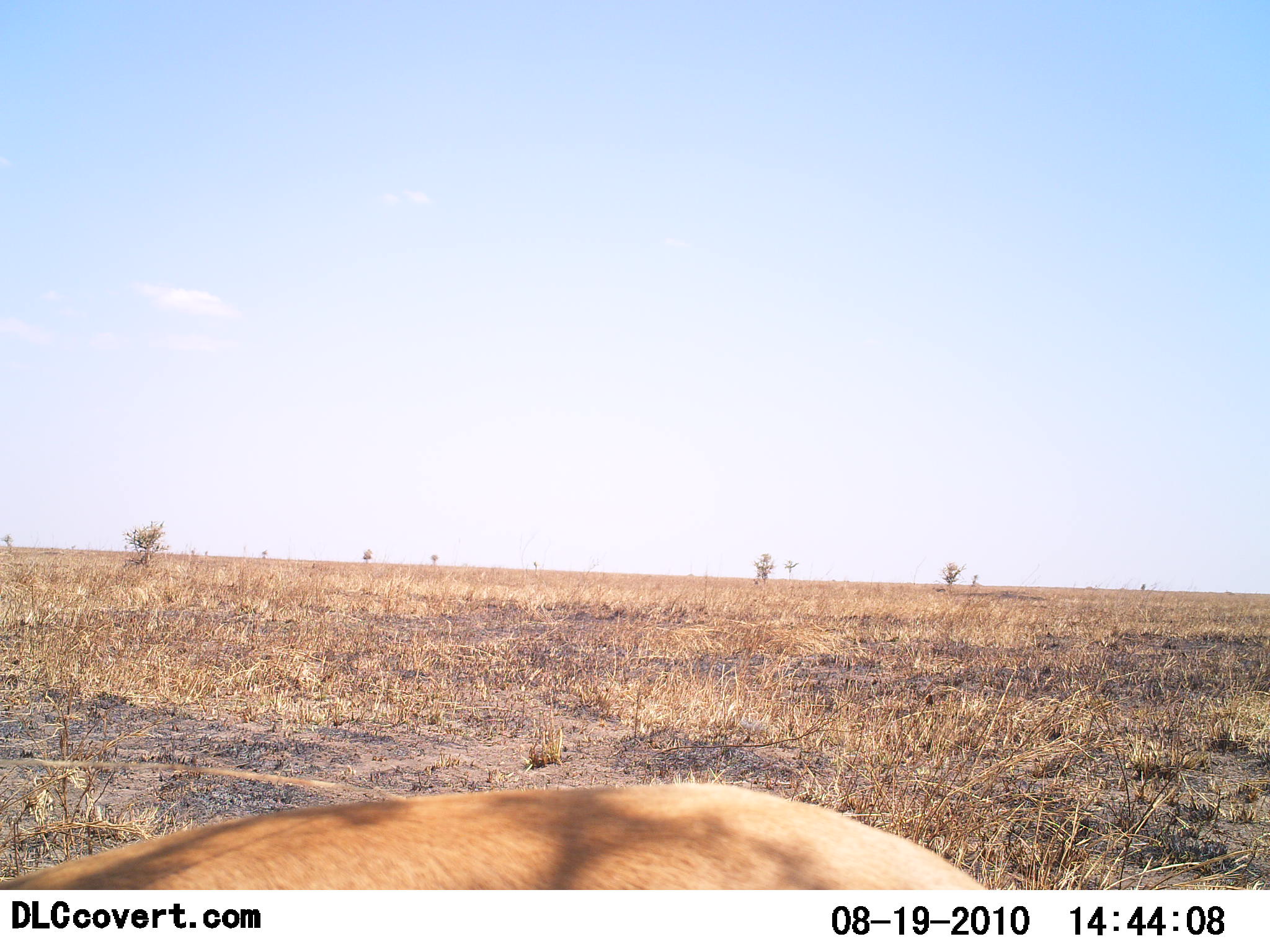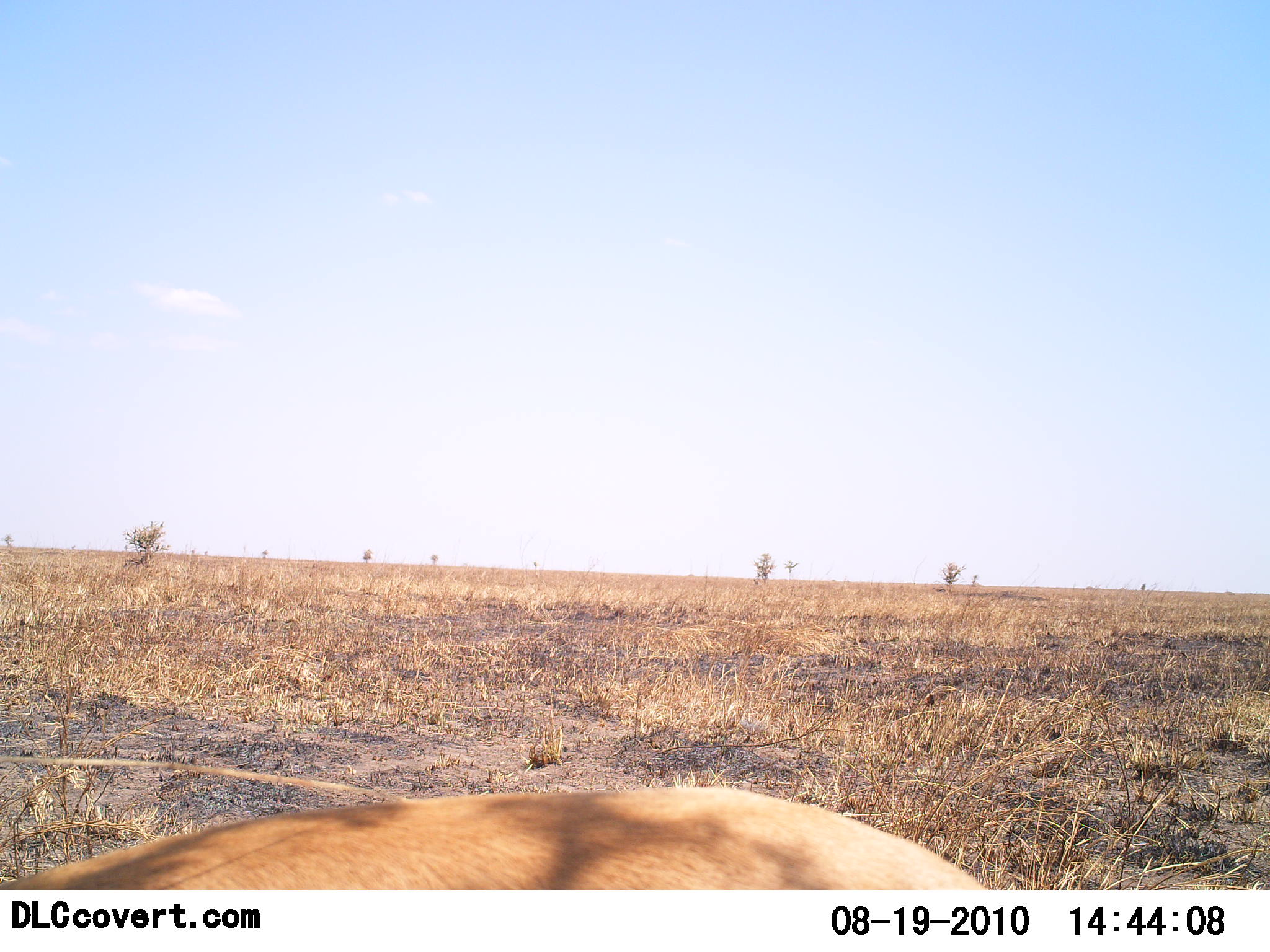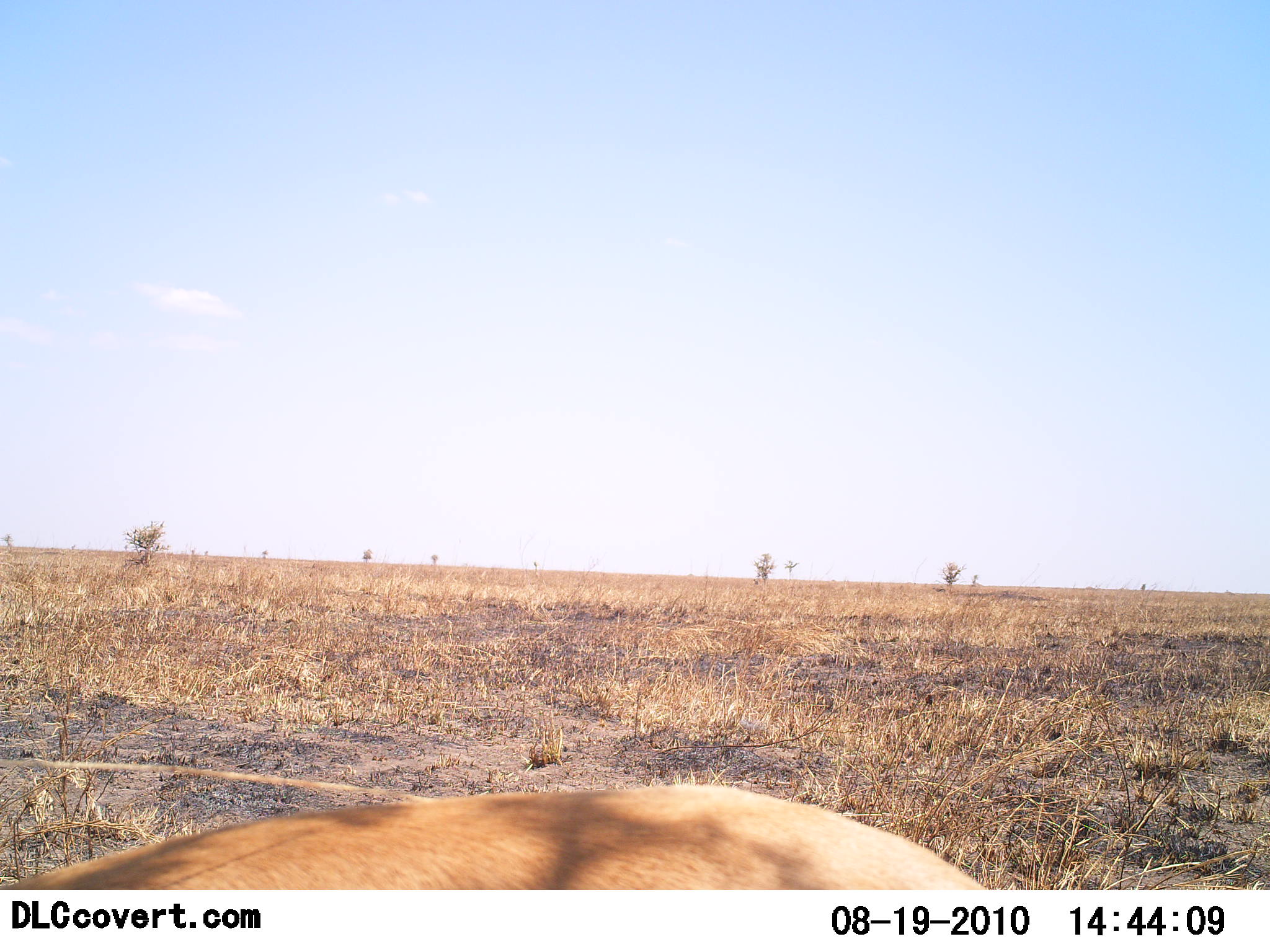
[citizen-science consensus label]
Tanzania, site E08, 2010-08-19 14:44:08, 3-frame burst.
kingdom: Animalia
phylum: Chordata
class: Mammalia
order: Artiodactyla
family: Bovidae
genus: Nanger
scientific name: Nanger granti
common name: grant's gazelle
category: gazellegrants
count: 1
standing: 40%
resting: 20%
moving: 0%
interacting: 0%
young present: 0%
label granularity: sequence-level